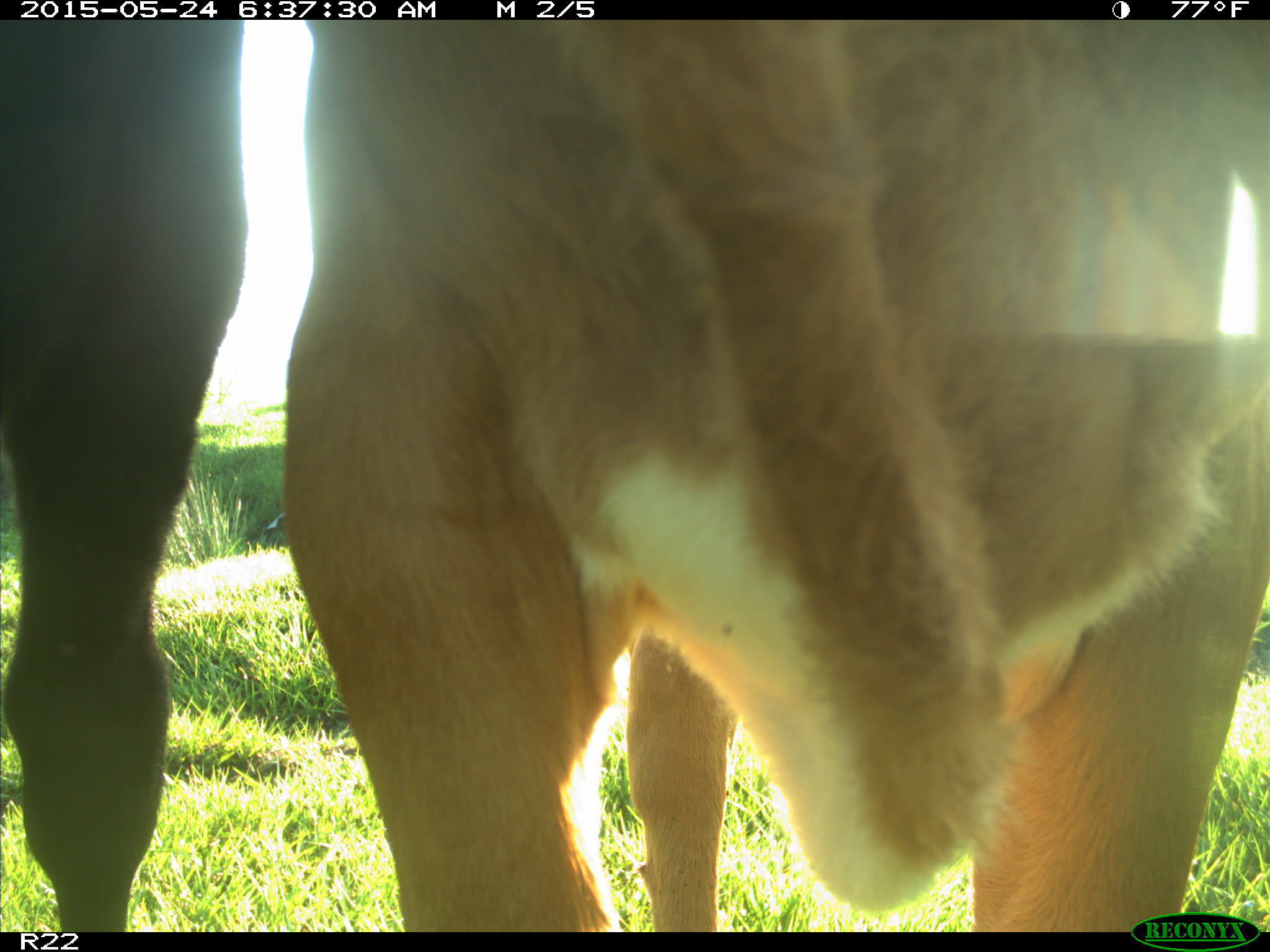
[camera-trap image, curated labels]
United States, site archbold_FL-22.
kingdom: Animalia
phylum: Chordata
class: Mammalia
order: Artiodactyla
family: Bovidae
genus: Bos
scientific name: Bos taurus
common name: domestic cow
Bos taurus (domestic cow).